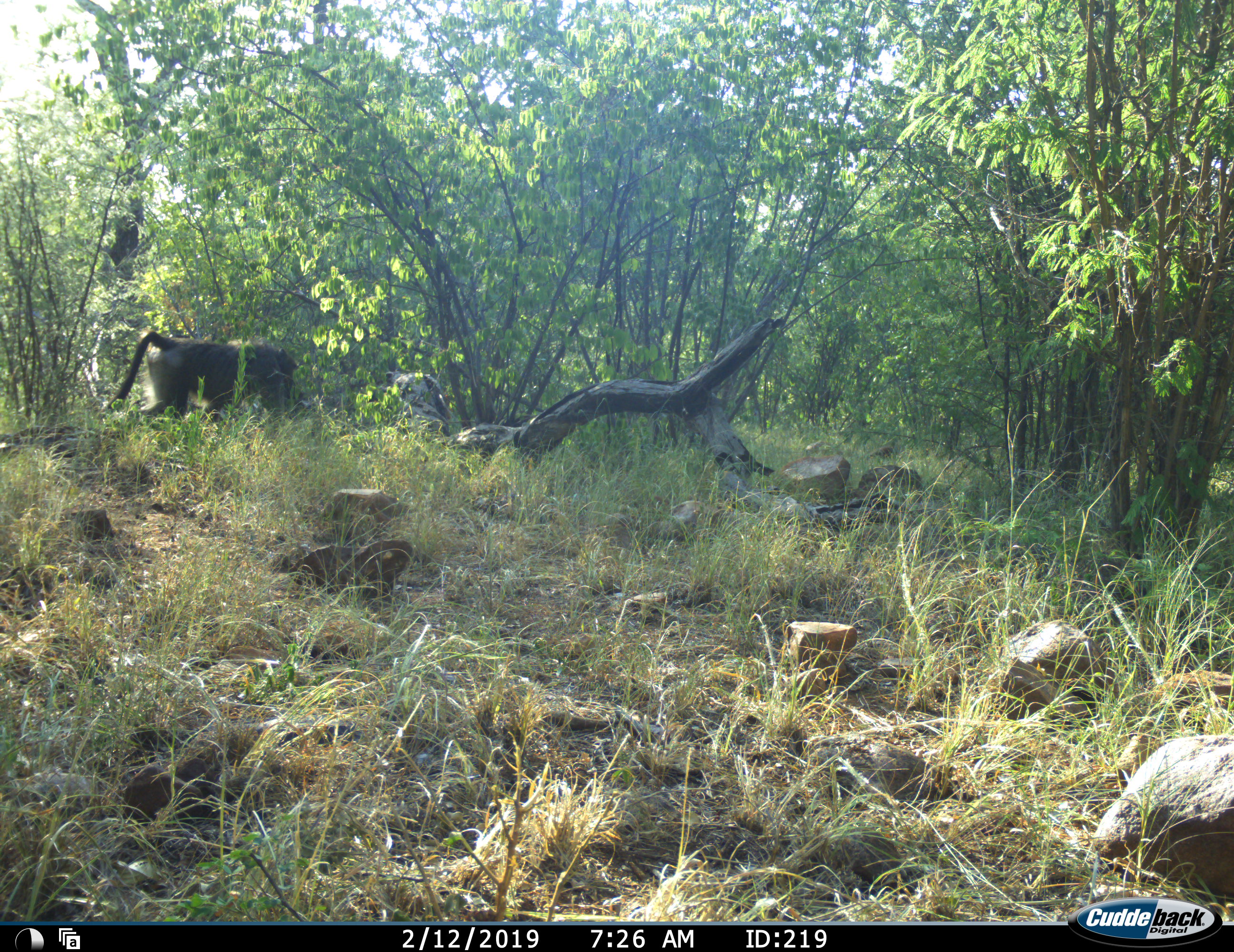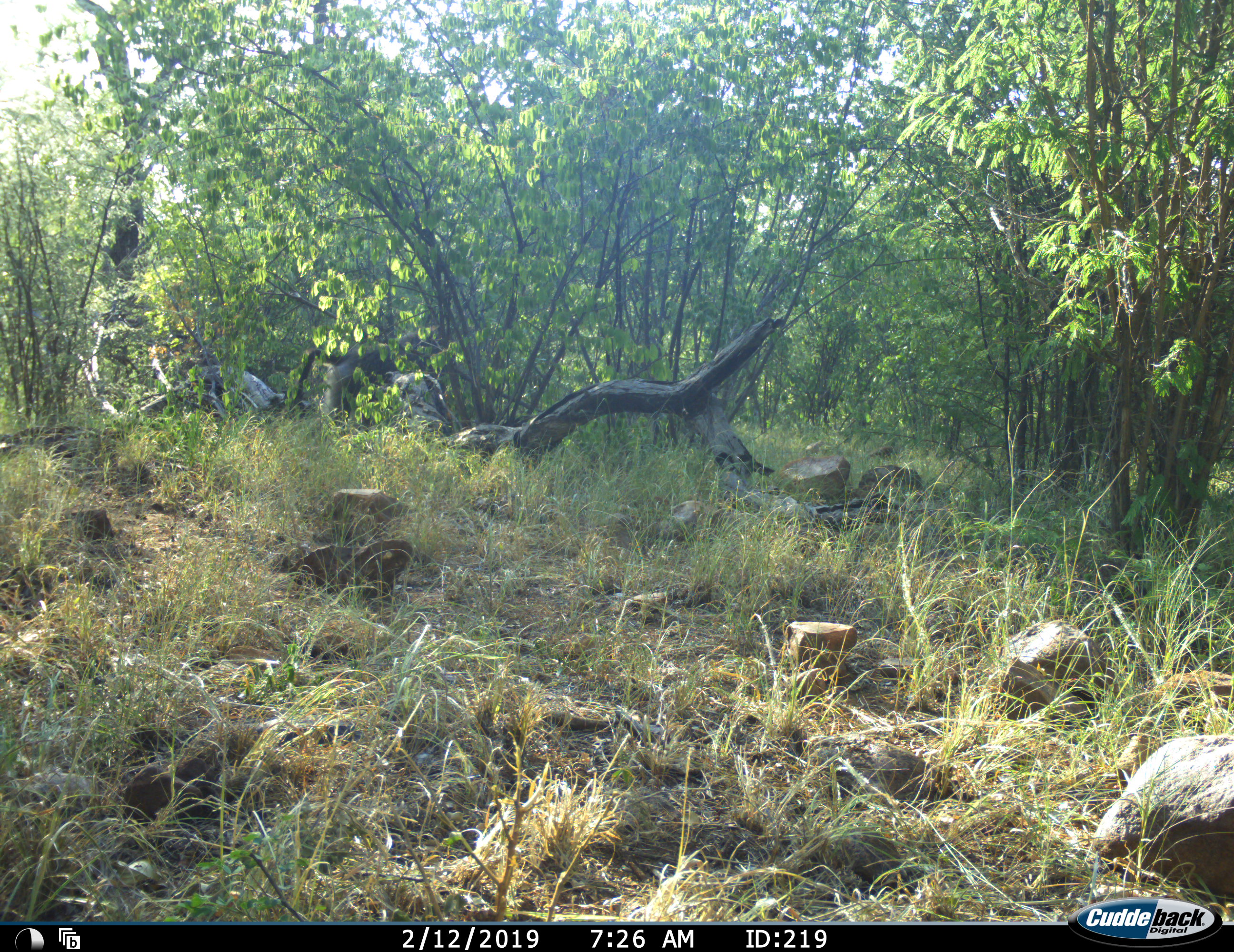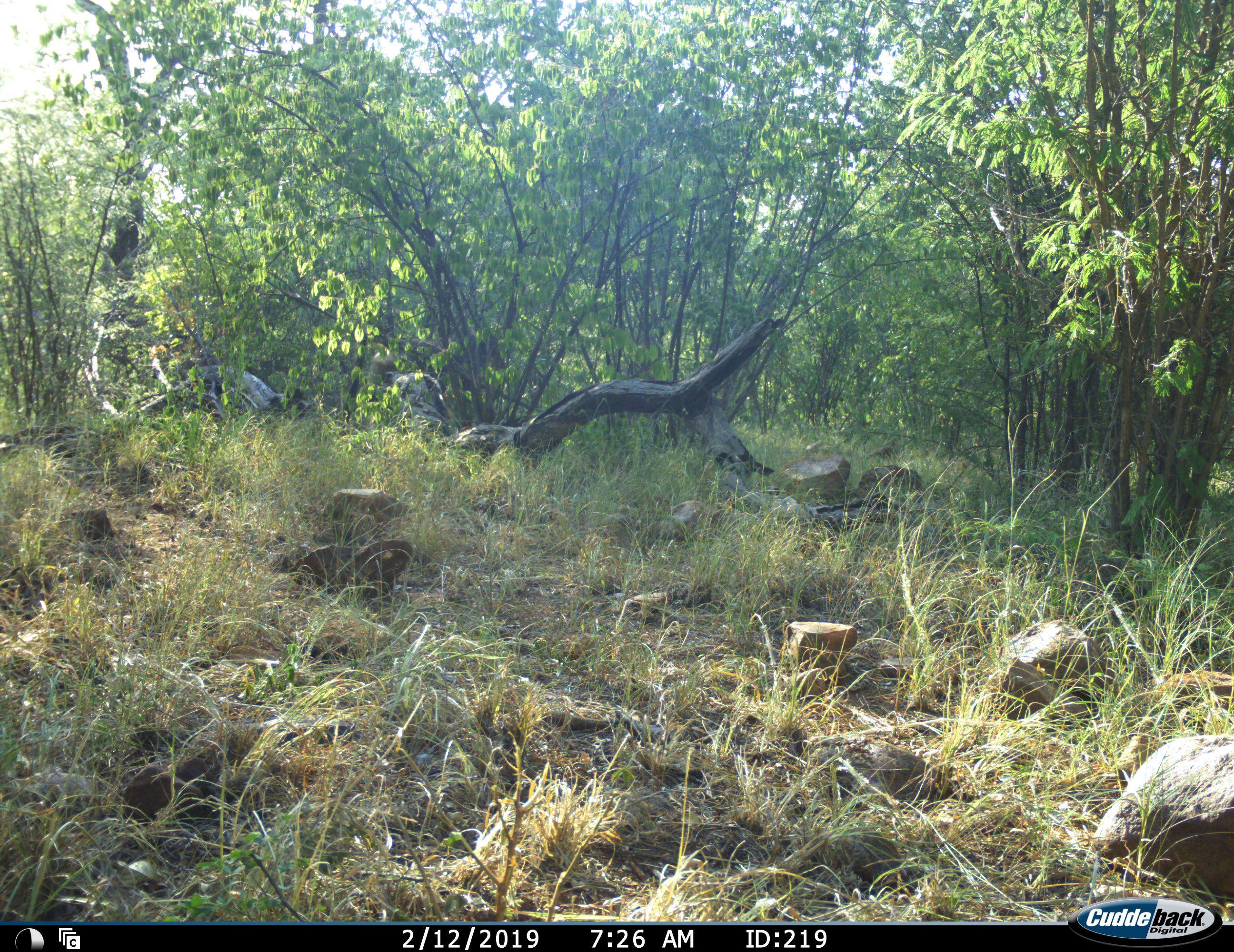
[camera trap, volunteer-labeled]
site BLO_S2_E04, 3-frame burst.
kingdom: Animalia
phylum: Chordata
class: Mammalia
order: Primates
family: Cercopithecidae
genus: Papio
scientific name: Papio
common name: baboon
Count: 1.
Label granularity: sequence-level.